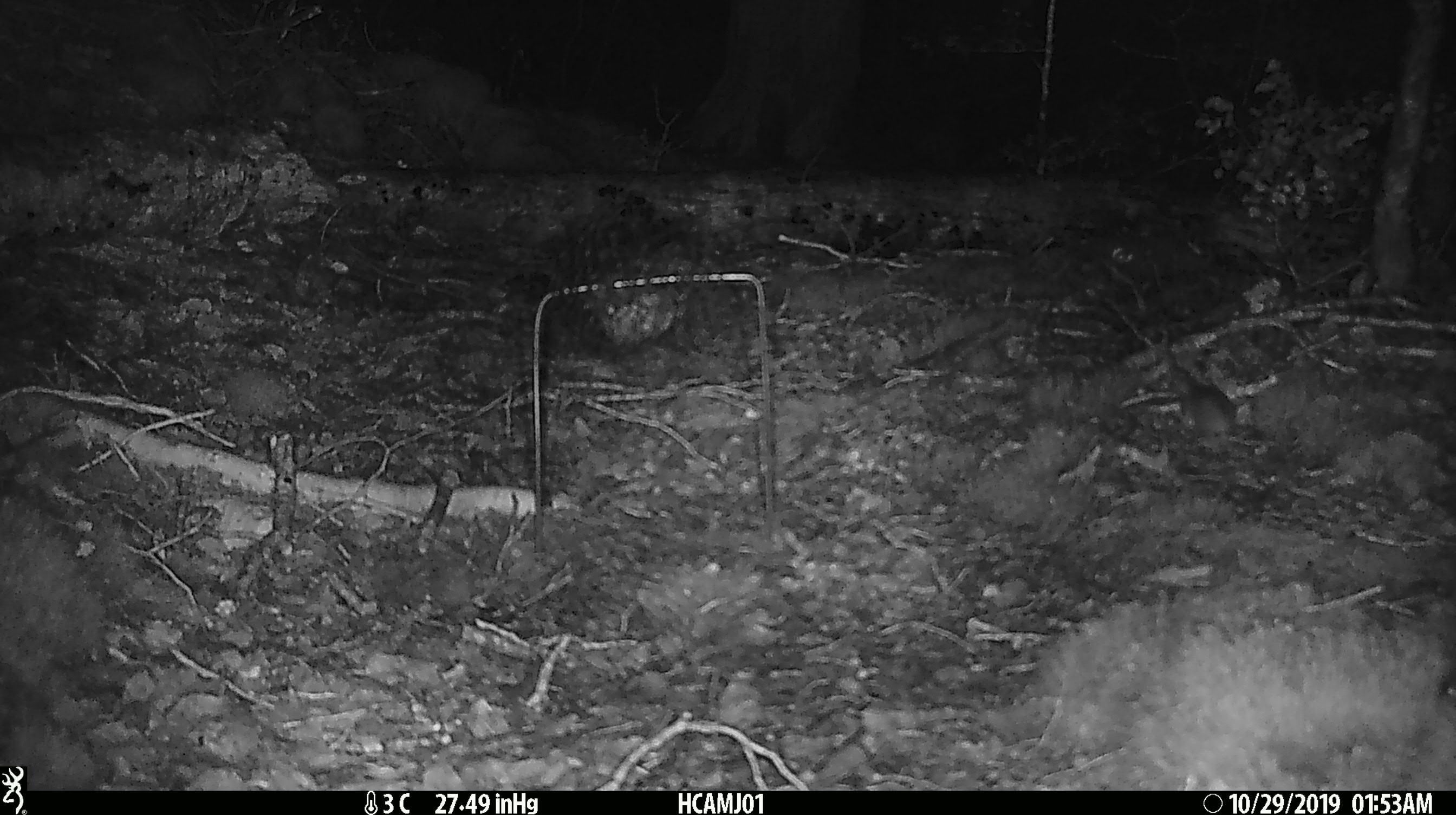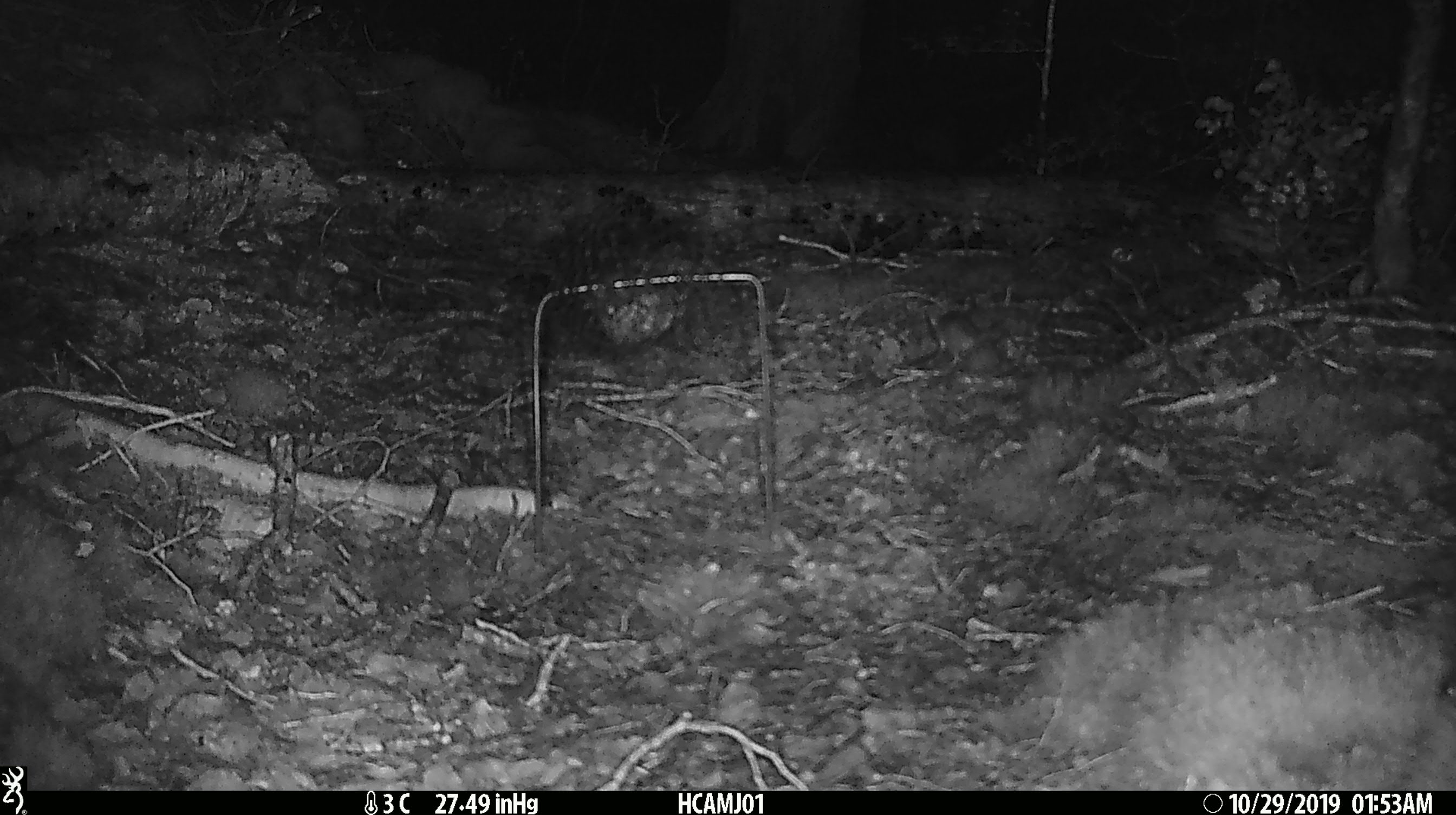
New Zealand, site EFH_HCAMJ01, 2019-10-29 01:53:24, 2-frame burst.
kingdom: Animalia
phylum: Chordata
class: Mammalia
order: Rodentia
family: Muridae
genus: Mus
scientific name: Mus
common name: mouse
Mouse (Mus).